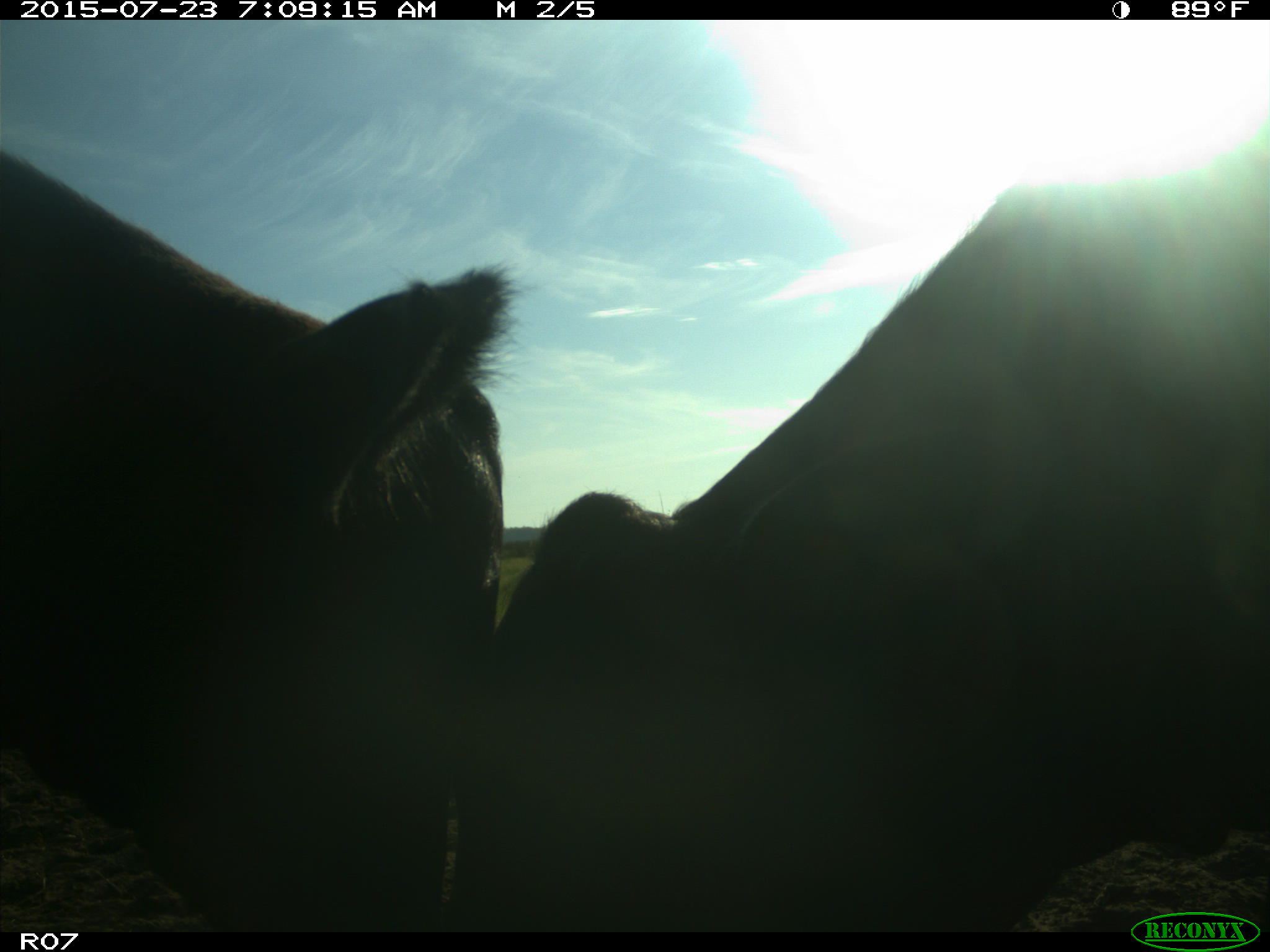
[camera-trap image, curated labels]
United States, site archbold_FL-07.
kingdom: Animalia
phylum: Chordata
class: Mammalia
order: Artiodactyla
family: Bovidae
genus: Bos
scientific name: Bos taurus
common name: domestic cow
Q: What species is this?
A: Bos taurus (domestic cow).